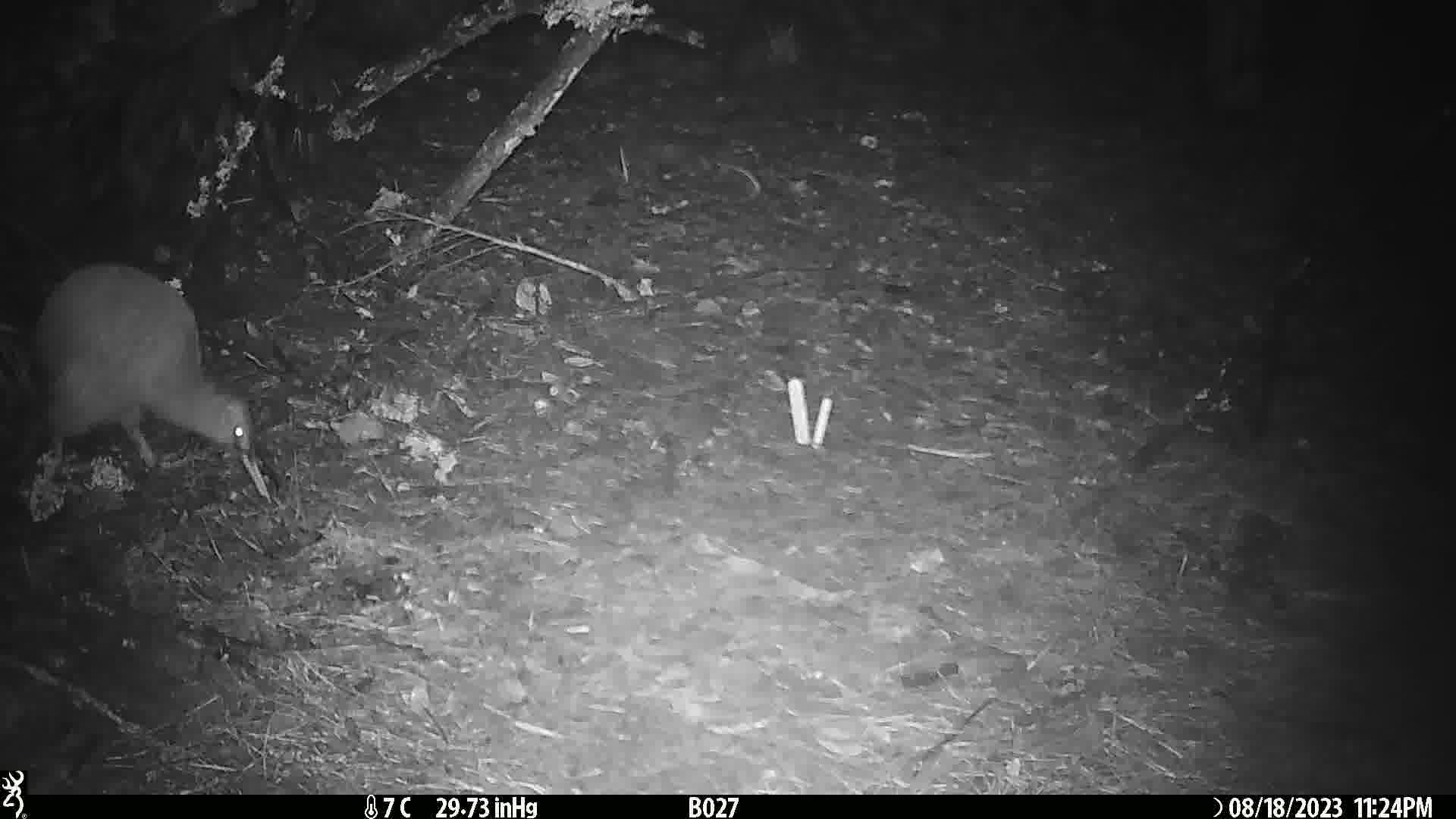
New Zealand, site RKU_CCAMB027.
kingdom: Animalia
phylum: Chordata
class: Aves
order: Apterygiformes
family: Apterygidae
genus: Apteryx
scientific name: Apteryx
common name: kiwi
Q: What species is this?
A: Kiwi (Apteryx).